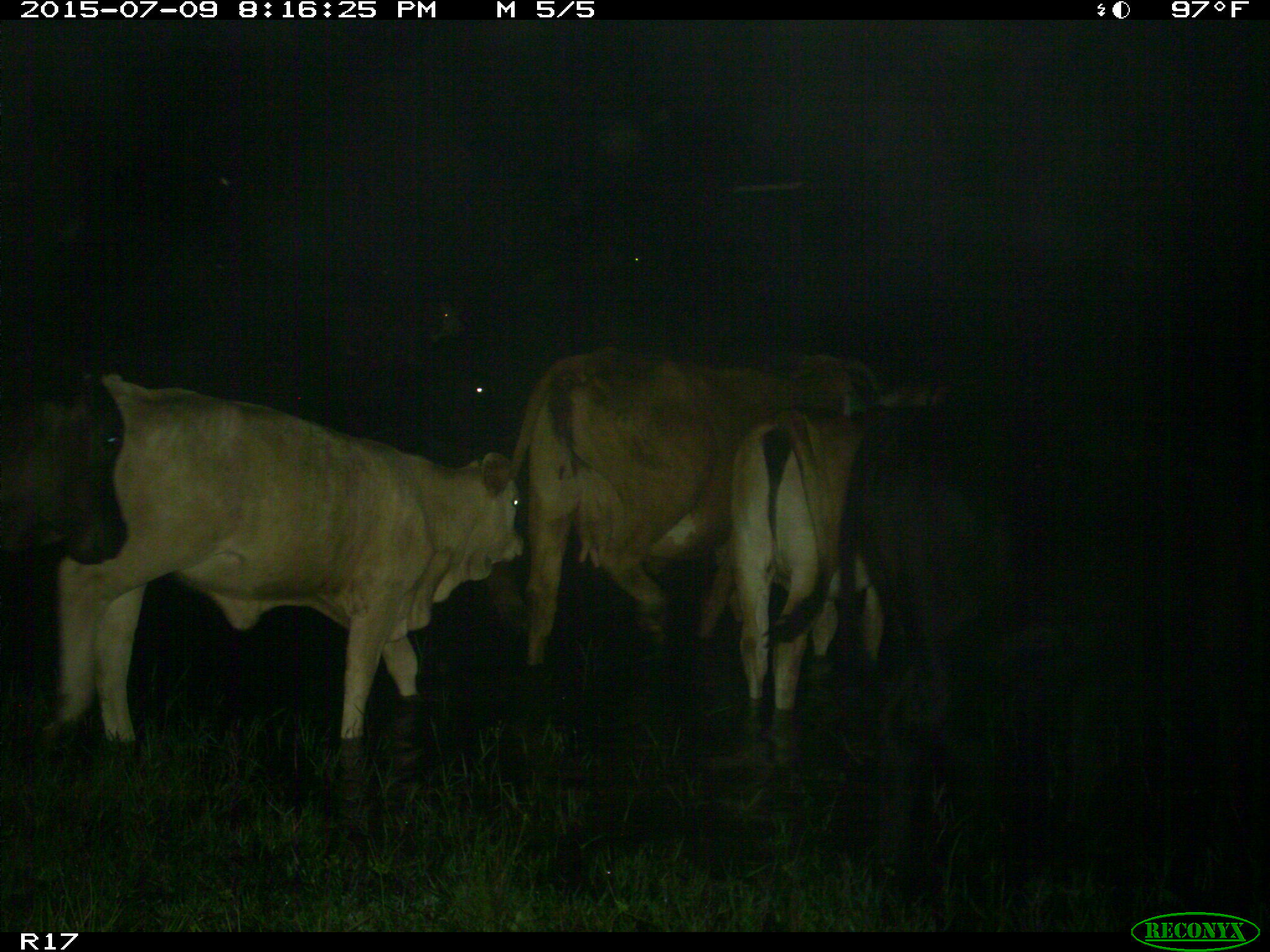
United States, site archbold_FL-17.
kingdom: Animalia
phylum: Chordata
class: Mammalia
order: Artiodactyla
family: Bovidae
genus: Bos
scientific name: Bos taurus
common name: domestic cow